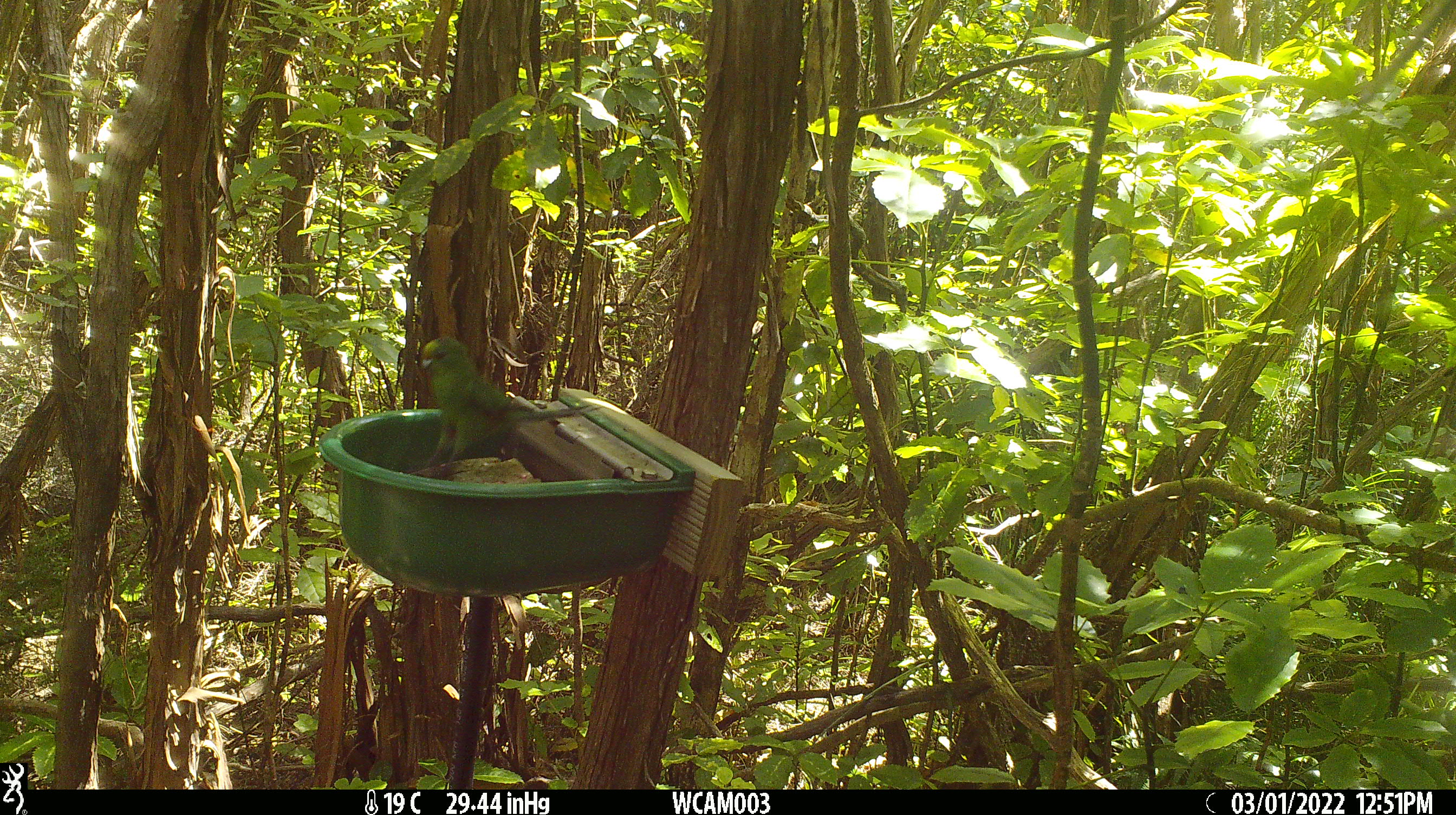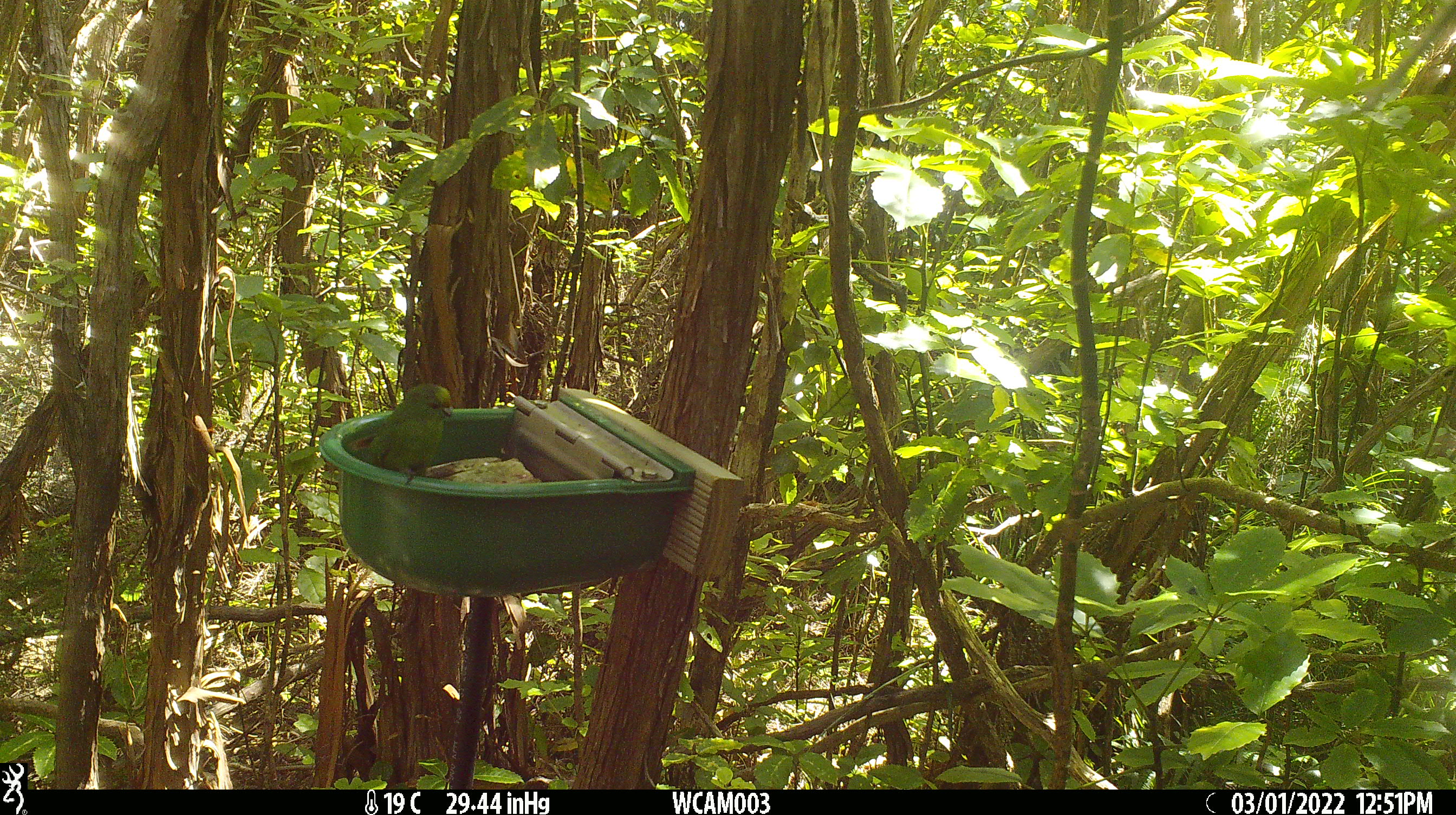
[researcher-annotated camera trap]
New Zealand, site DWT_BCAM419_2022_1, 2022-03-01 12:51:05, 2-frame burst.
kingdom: Animalia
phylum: Chordata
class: Aves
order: Psittaciformes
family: Psittaculidae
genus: Cyanoramphus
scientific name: Cyanoramphus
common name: parakeet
Parakeet (Cyanoramphus).